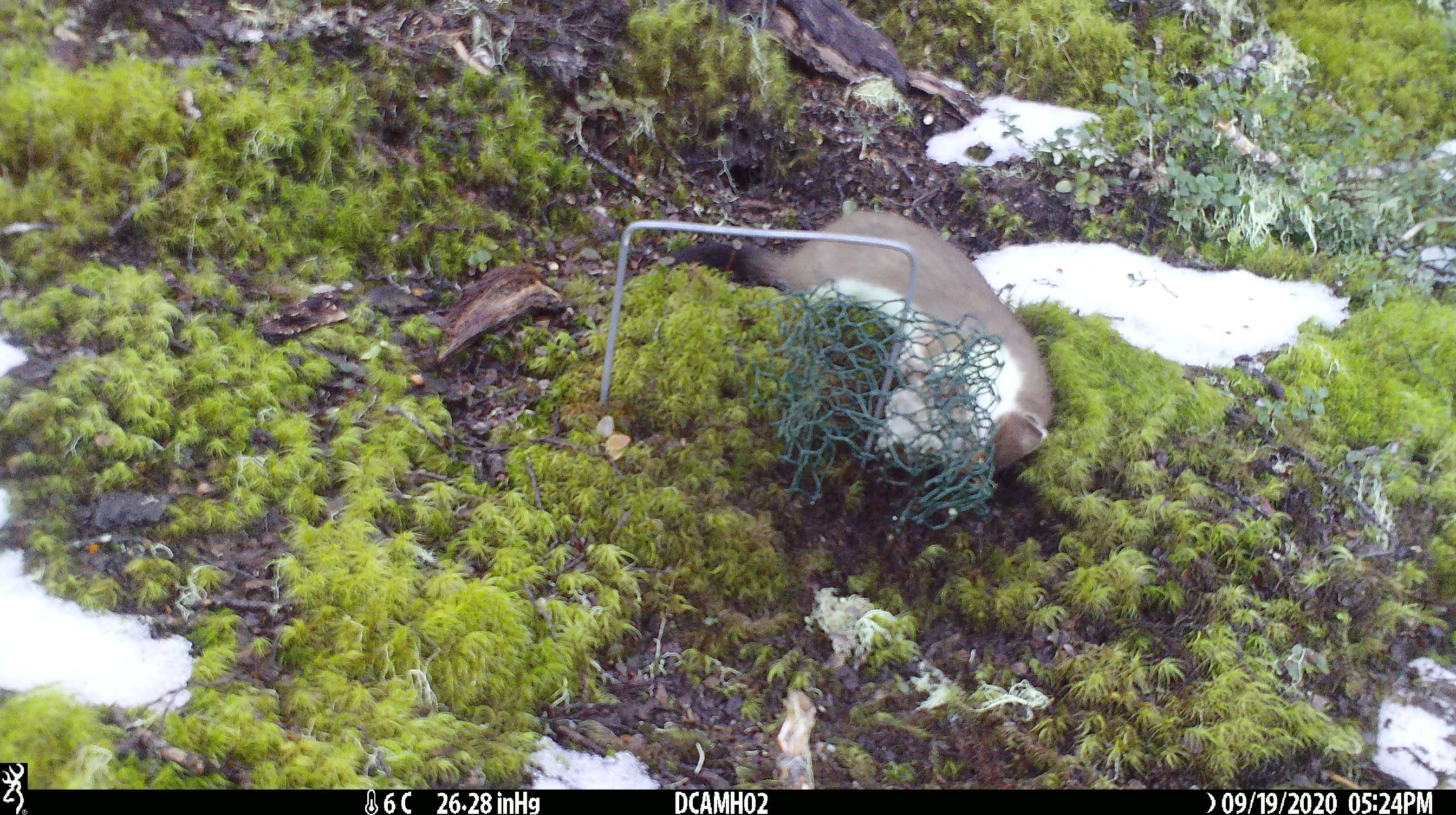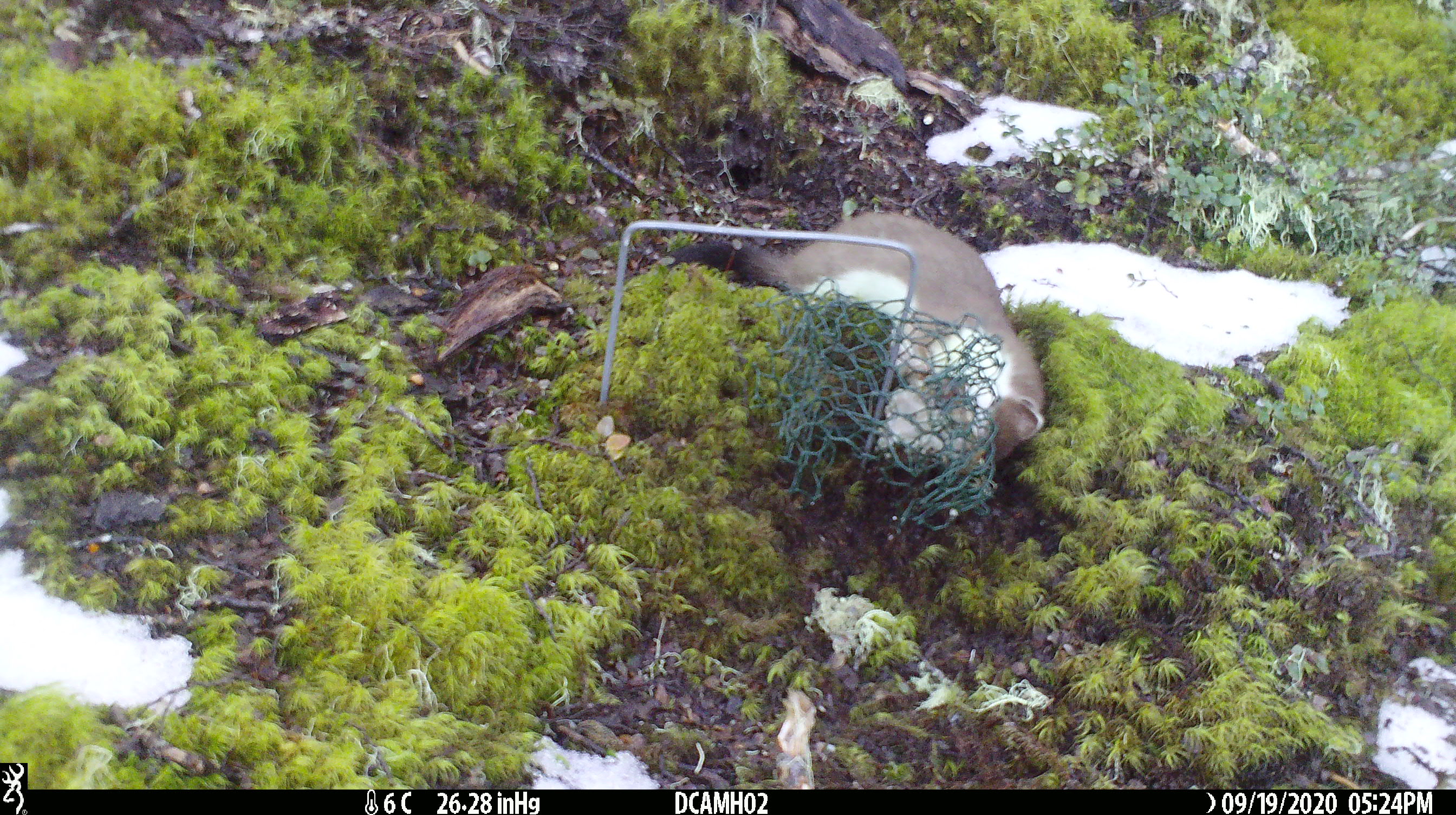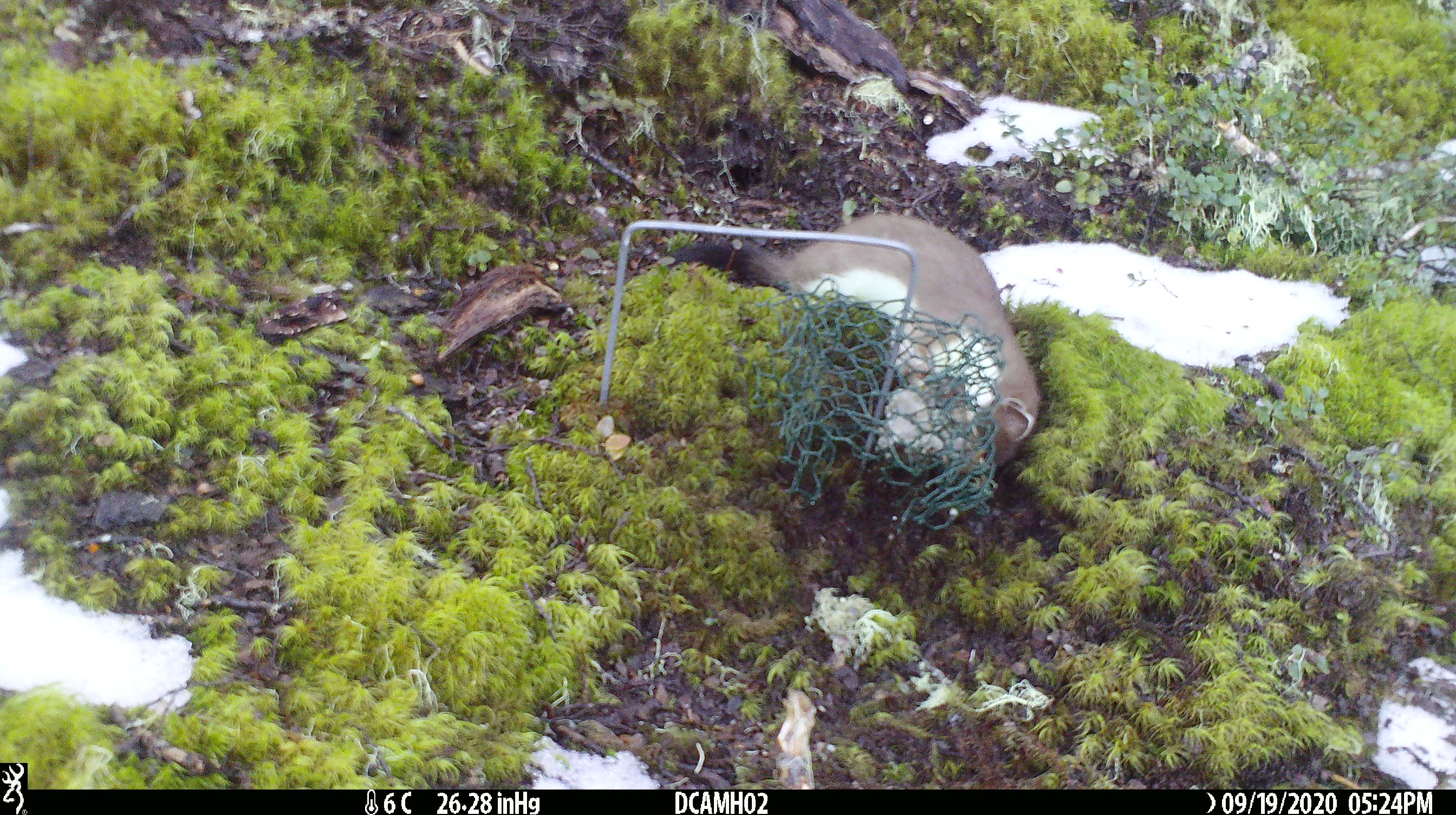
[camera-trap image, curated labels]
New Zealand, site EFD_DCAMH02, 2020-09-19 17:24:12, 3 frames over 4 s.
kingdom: Animalia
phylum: Chordata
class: Mammalia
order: Carnivora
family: Mustelidae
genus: Mustela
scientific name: Mustela erminea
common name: stoat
Stoat (Mustela erminea).